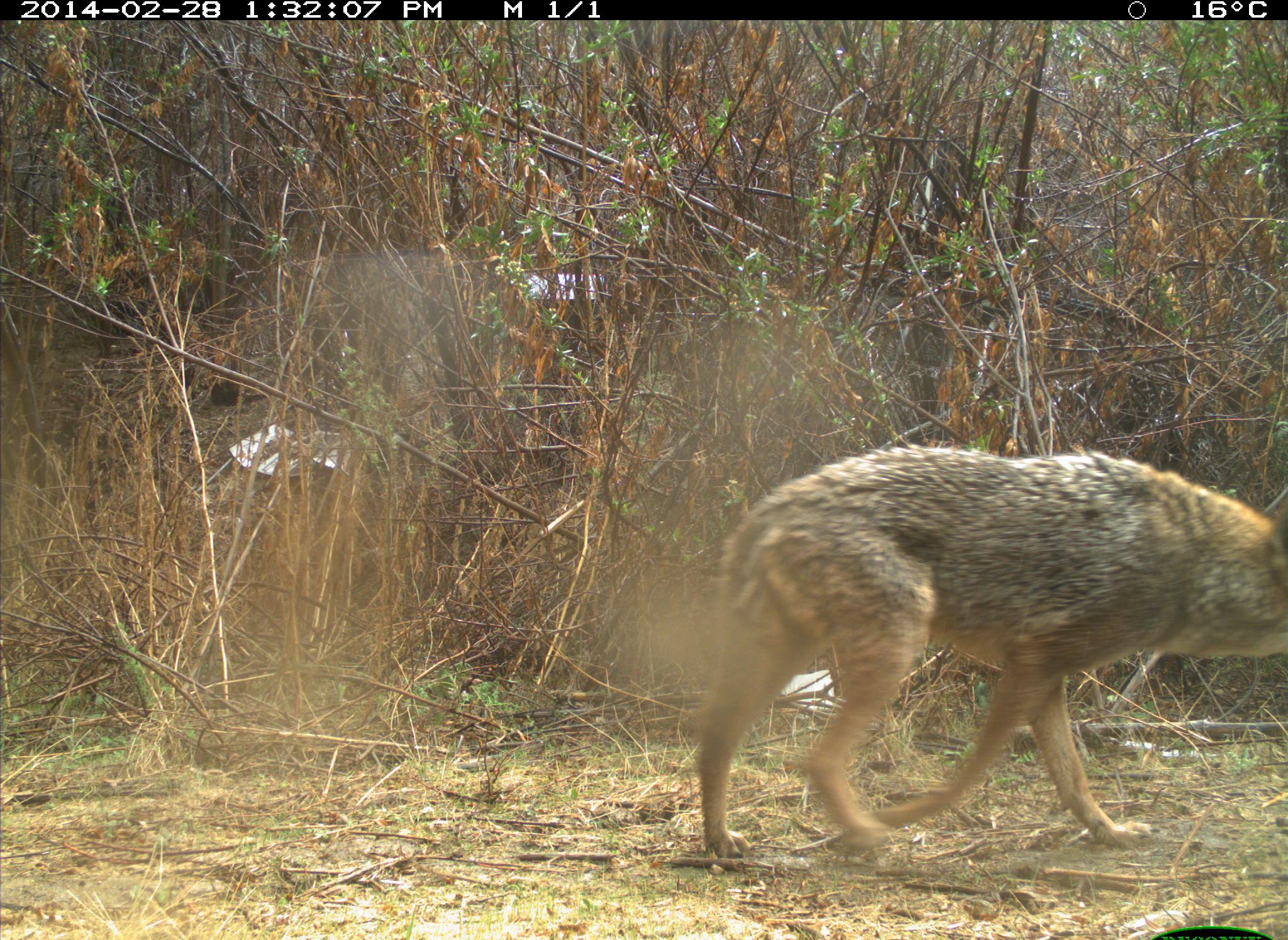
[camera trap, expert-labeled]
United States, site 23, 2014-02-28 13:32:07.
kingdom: Animalia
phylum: Chordata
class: Mammalia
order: Carnivora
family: Canidae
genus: Canis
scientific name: Canis latrans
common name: coyote